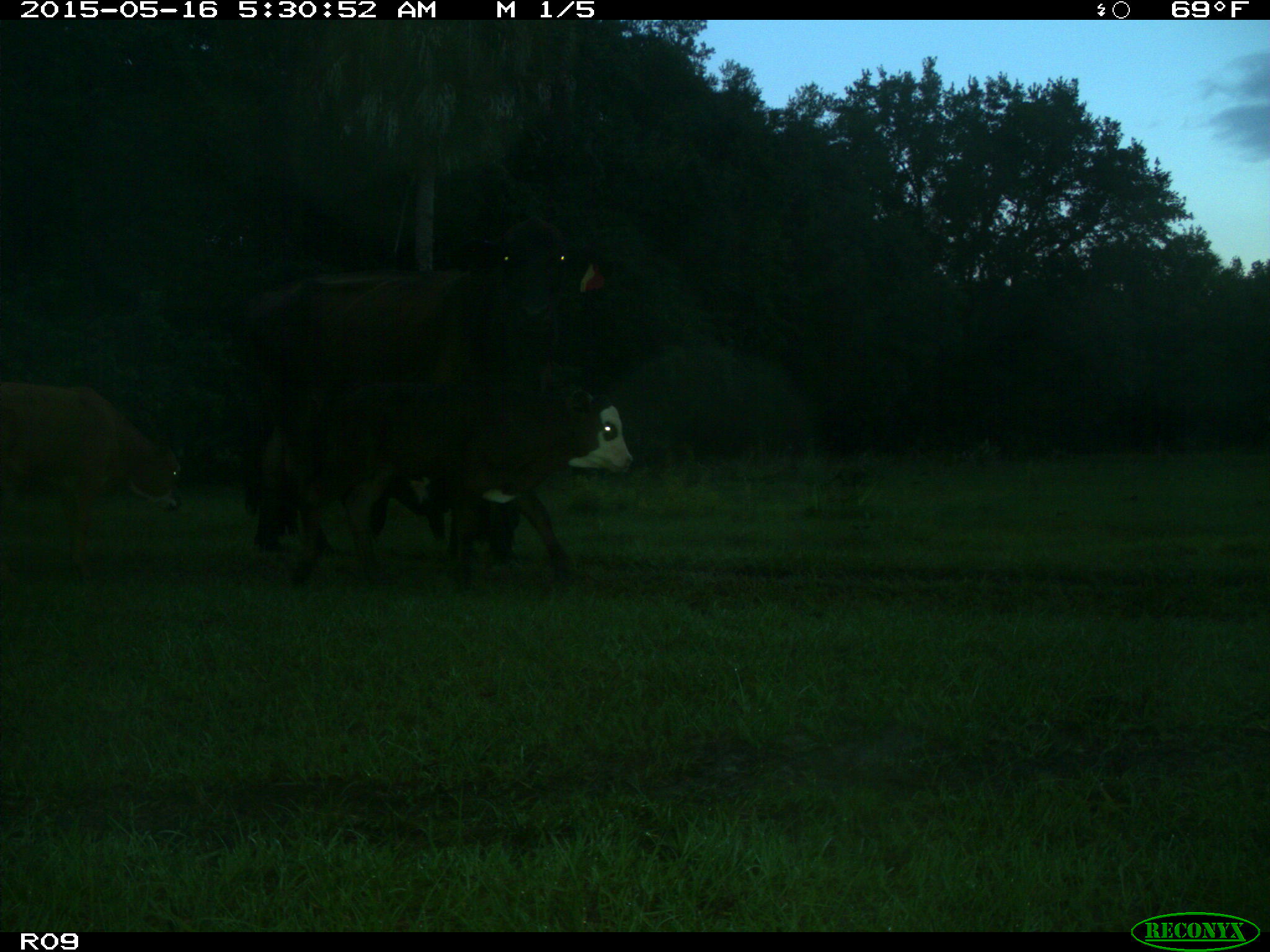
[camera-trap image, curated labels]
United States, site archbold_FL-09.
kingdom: Animalia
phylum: Chordata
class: Mammalia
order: Artiodactyla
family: Bovidae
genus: Bos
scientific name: Bos taurus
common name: domestic cow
Bos taurus (domestic cow).